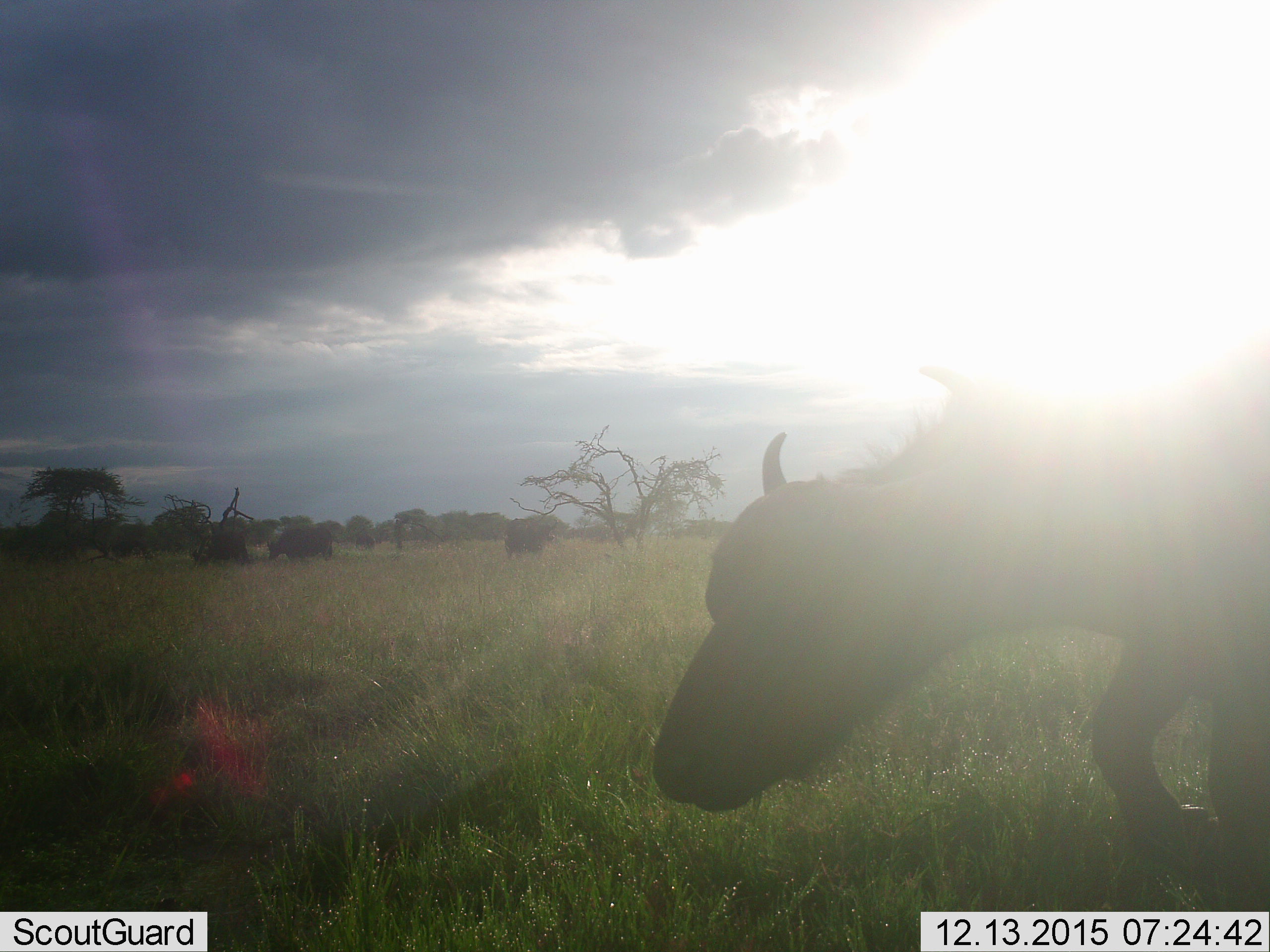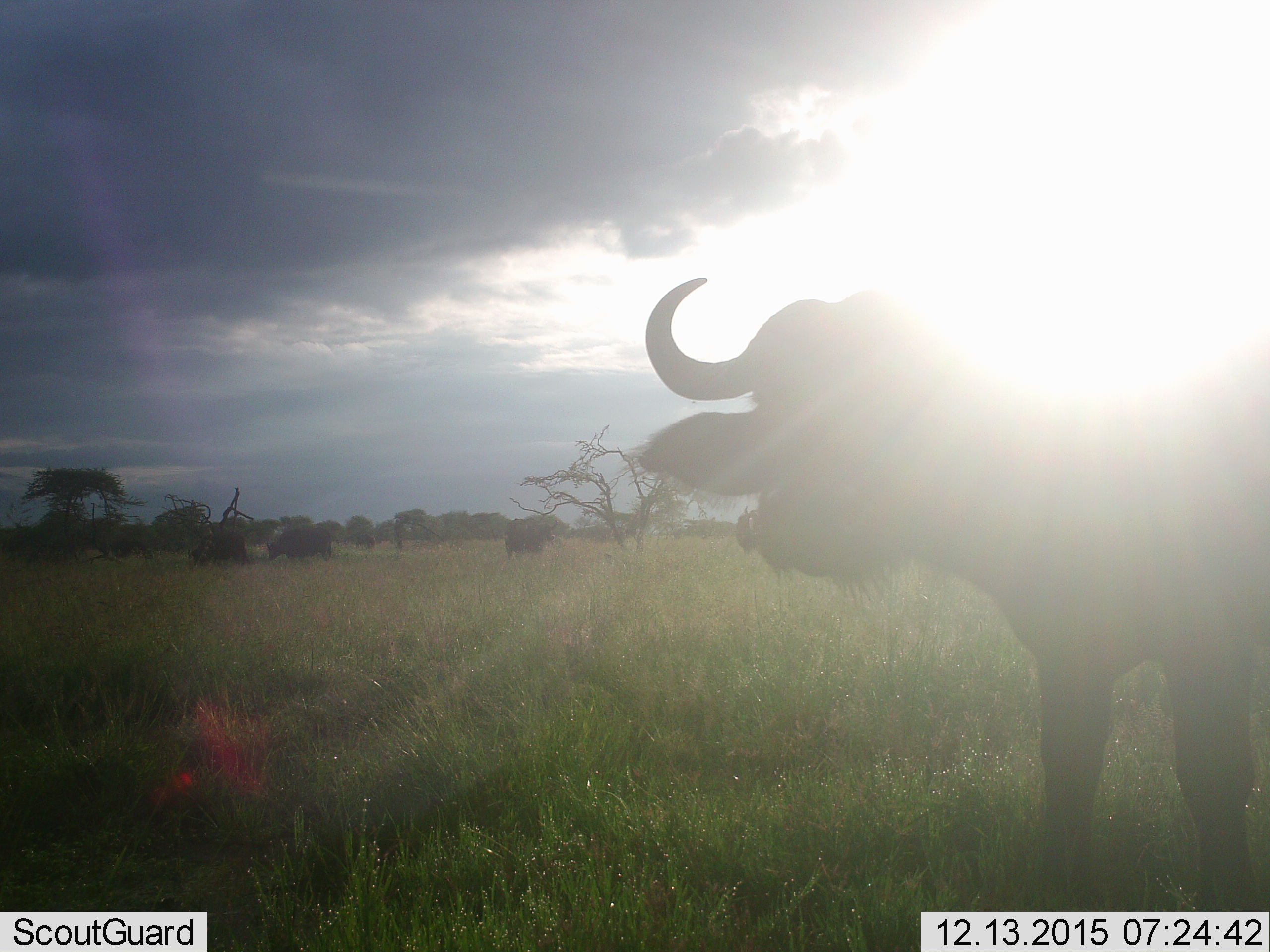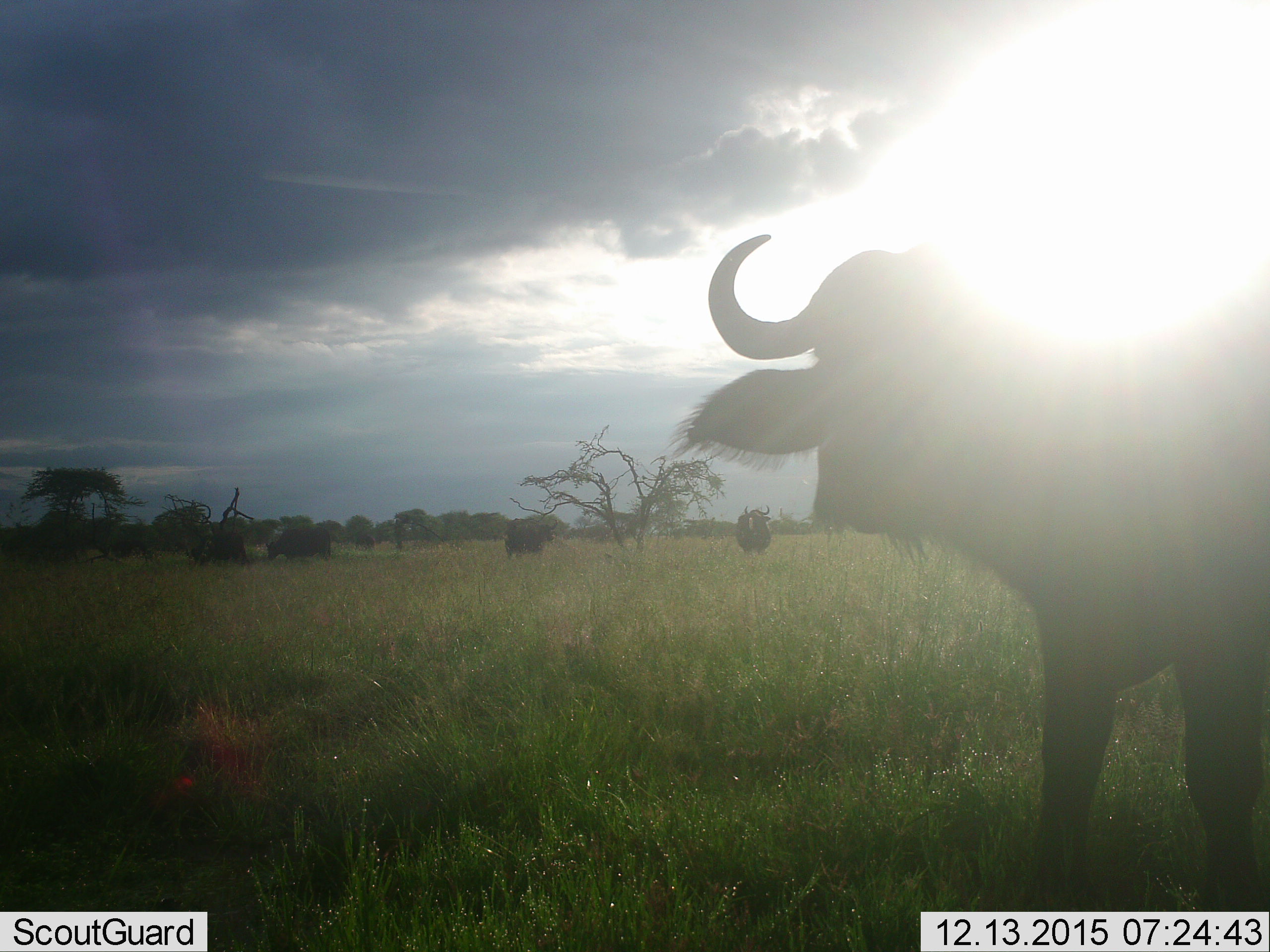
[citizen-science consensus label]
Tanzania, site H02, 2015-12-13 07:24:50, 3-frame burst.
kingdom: Animalia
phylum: Chordata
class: Mammalia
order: Artiodactyla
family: Bovidae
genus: Syncerus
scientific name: Syncerus caffer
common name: cape buffalo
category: buffalo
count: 5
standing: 88%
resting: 0%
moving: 38%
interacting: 0%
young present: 0%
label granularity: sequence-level